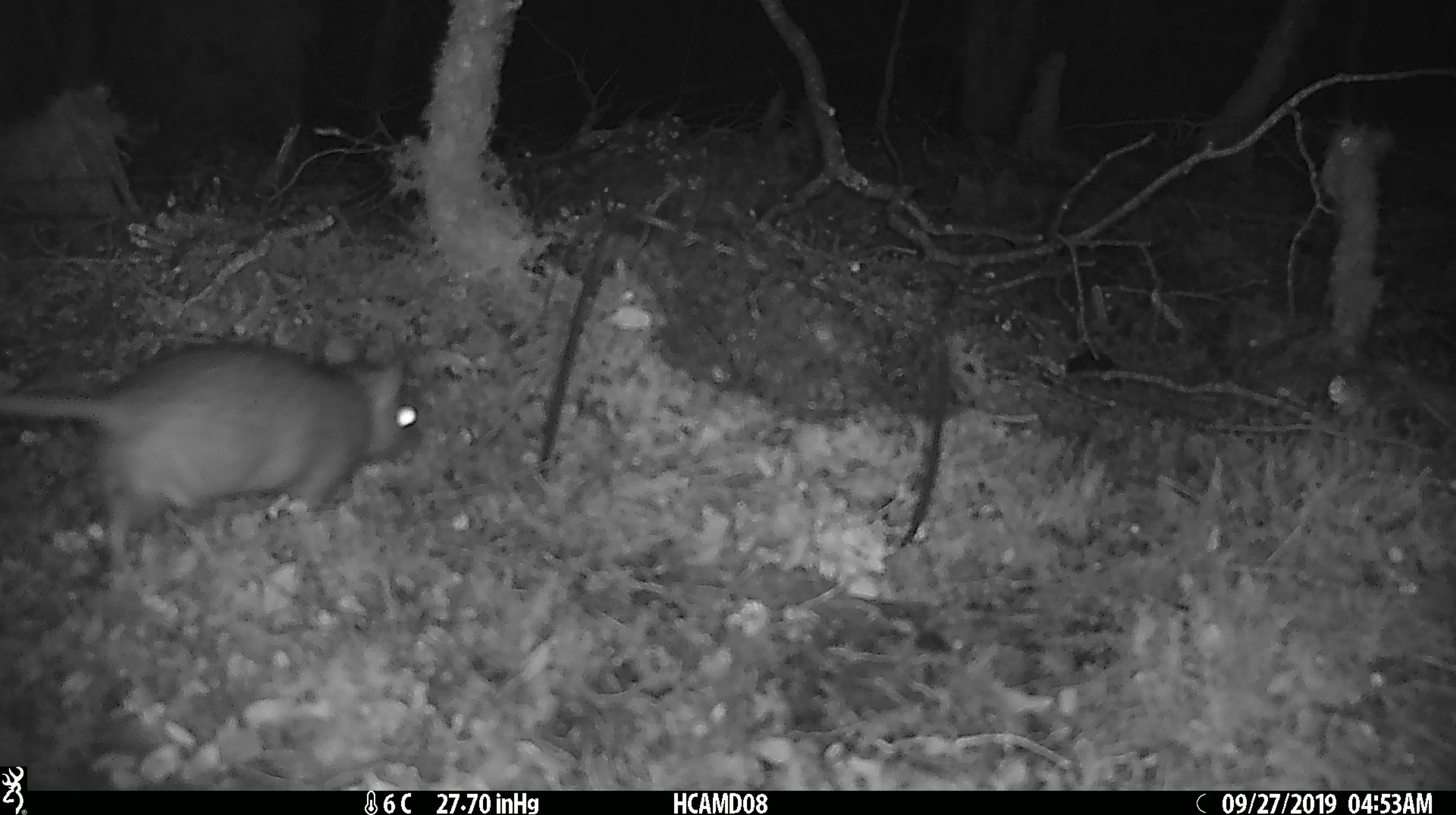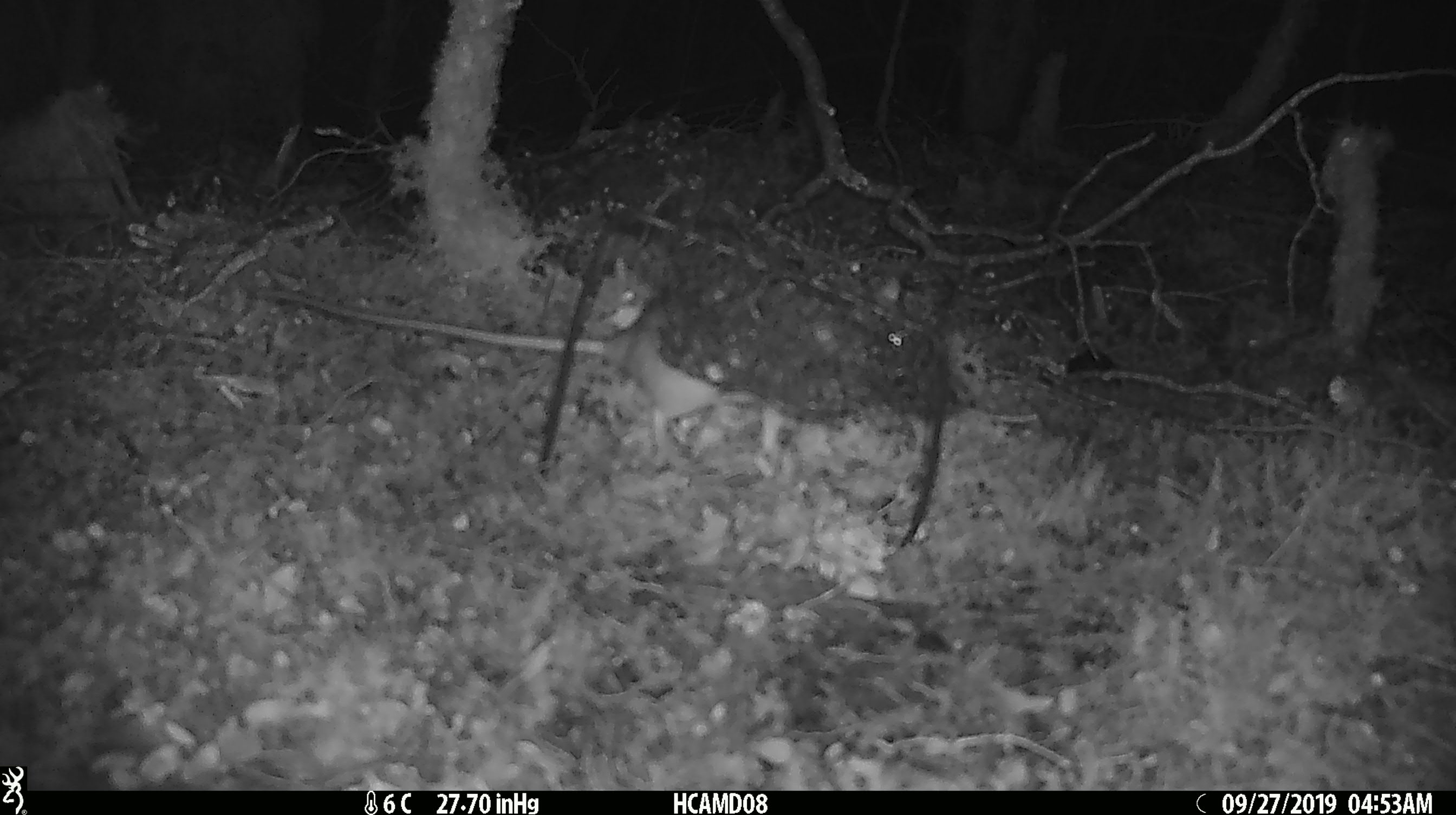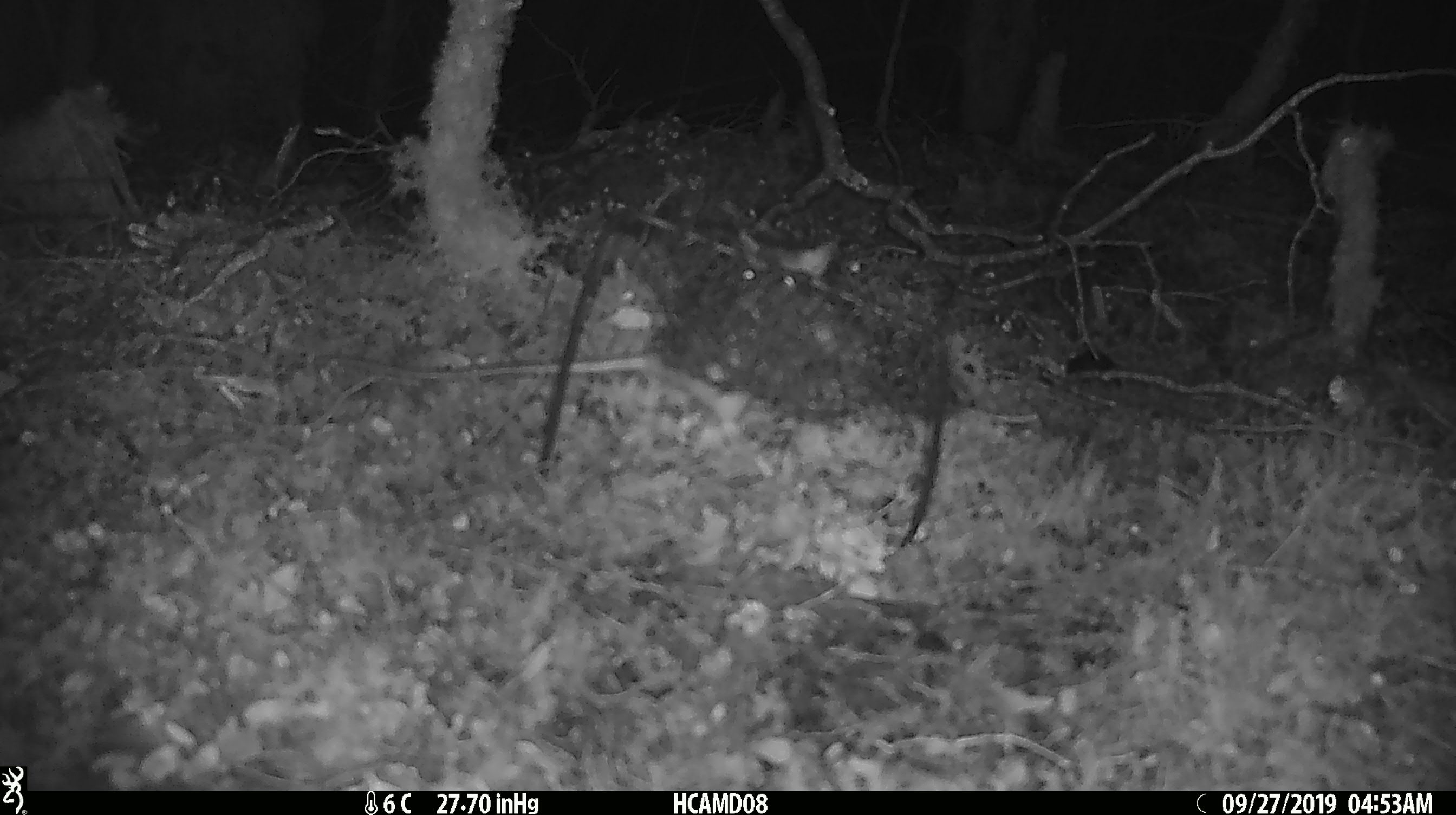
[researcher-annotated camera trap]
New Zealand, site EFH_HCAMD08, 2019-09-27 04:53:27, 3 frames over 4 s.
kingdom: Animalia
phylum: Chordata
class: Mammalia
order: Rodentia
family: Muridae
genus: Rattus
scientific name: Rattus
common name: rat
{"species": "rat (Rattus)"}